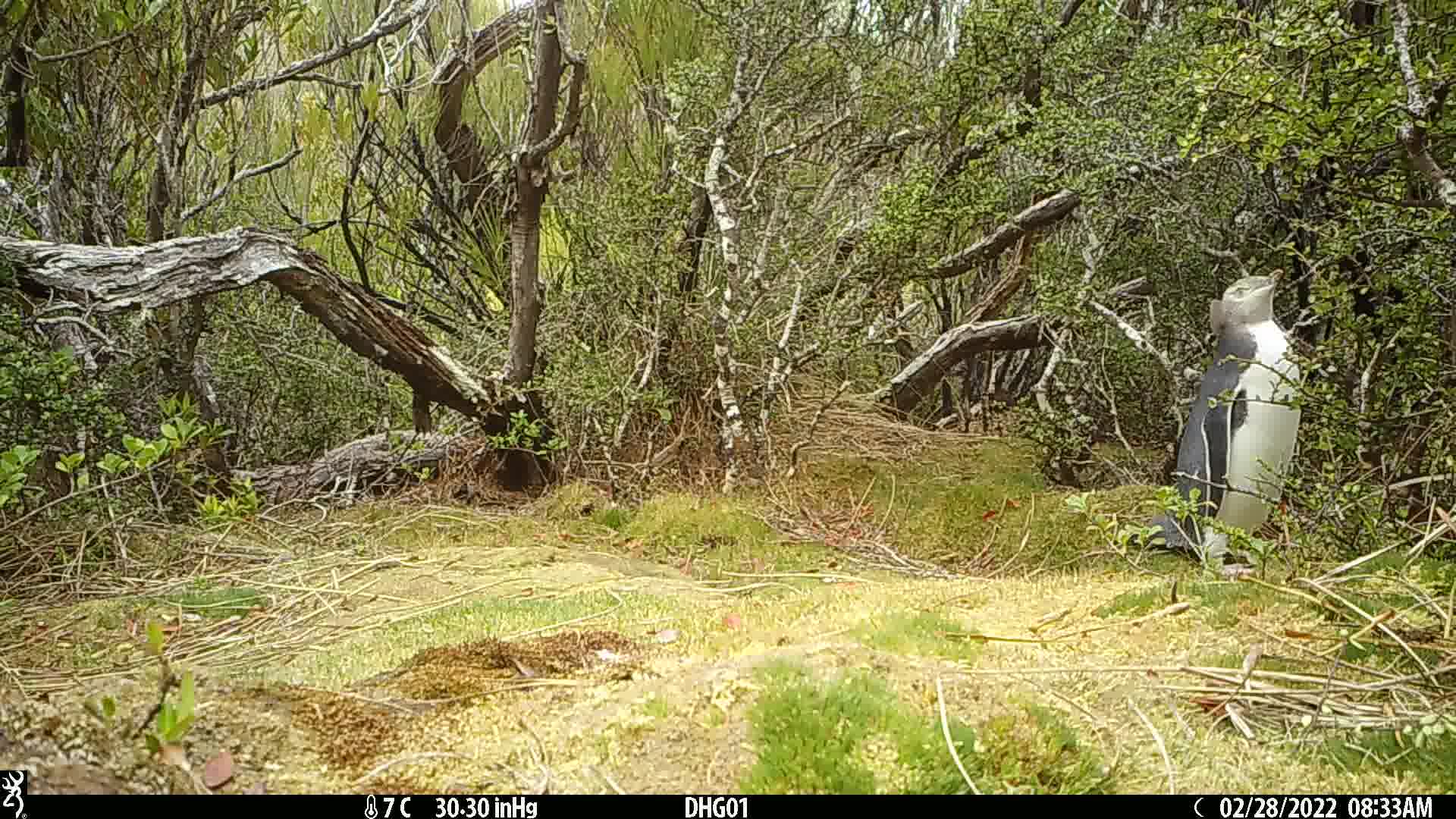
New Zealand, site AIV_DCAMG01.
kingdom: Animalia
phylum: Chordata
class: Aves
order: Sphenisciformes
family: Spheniscidae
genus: Megadyptes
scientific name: Megadyptes antipodes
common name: yellow-eyed penguin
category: yellow eyed penguin